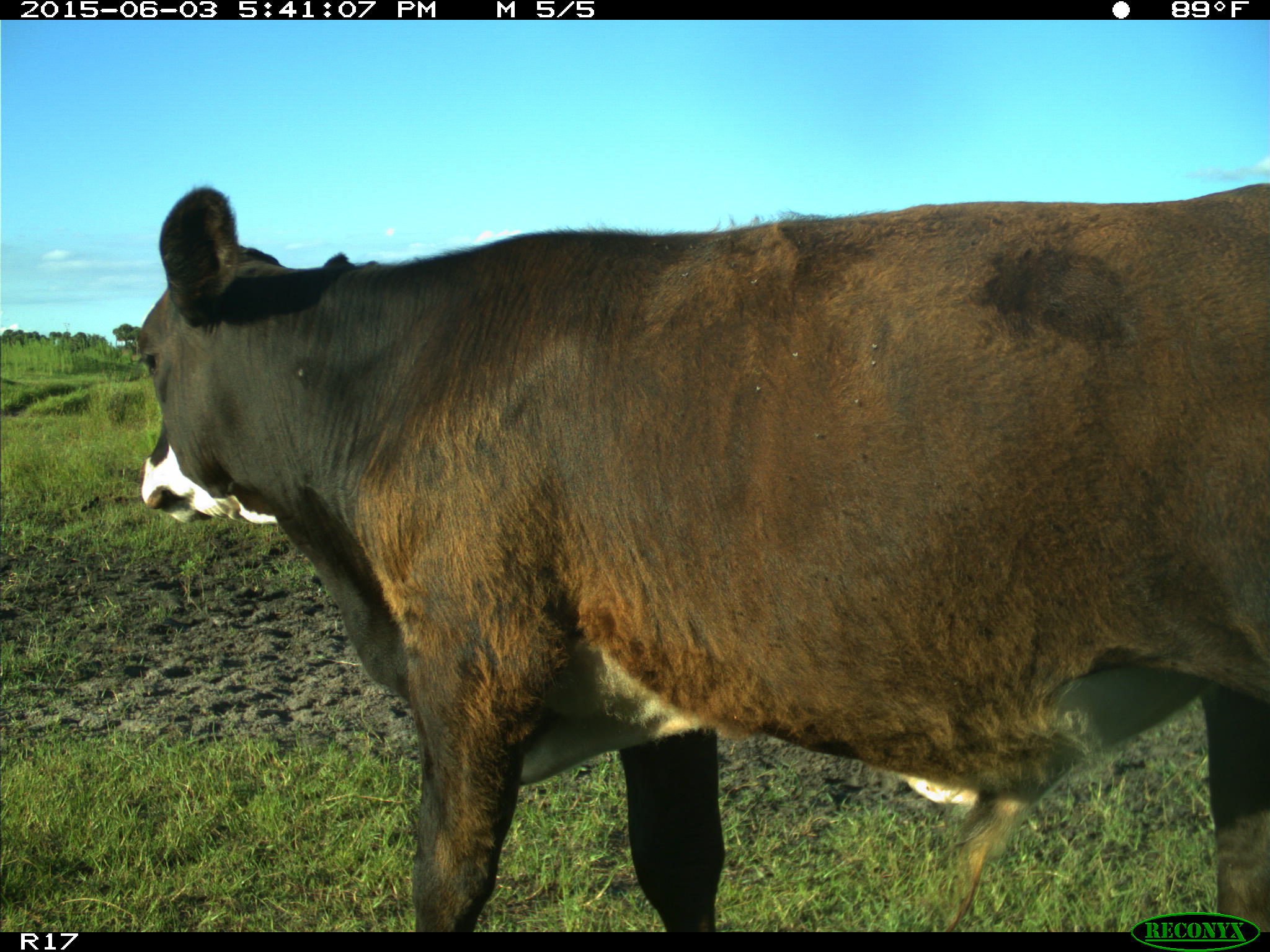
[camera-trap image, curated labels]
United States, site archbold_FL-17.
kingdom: Animalia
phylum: Chordata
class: Mammalia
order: Artiodactyla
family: Bovidae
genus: Bos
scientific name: Bos taurus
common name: domestic cow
Bos taurus (domestic cow).